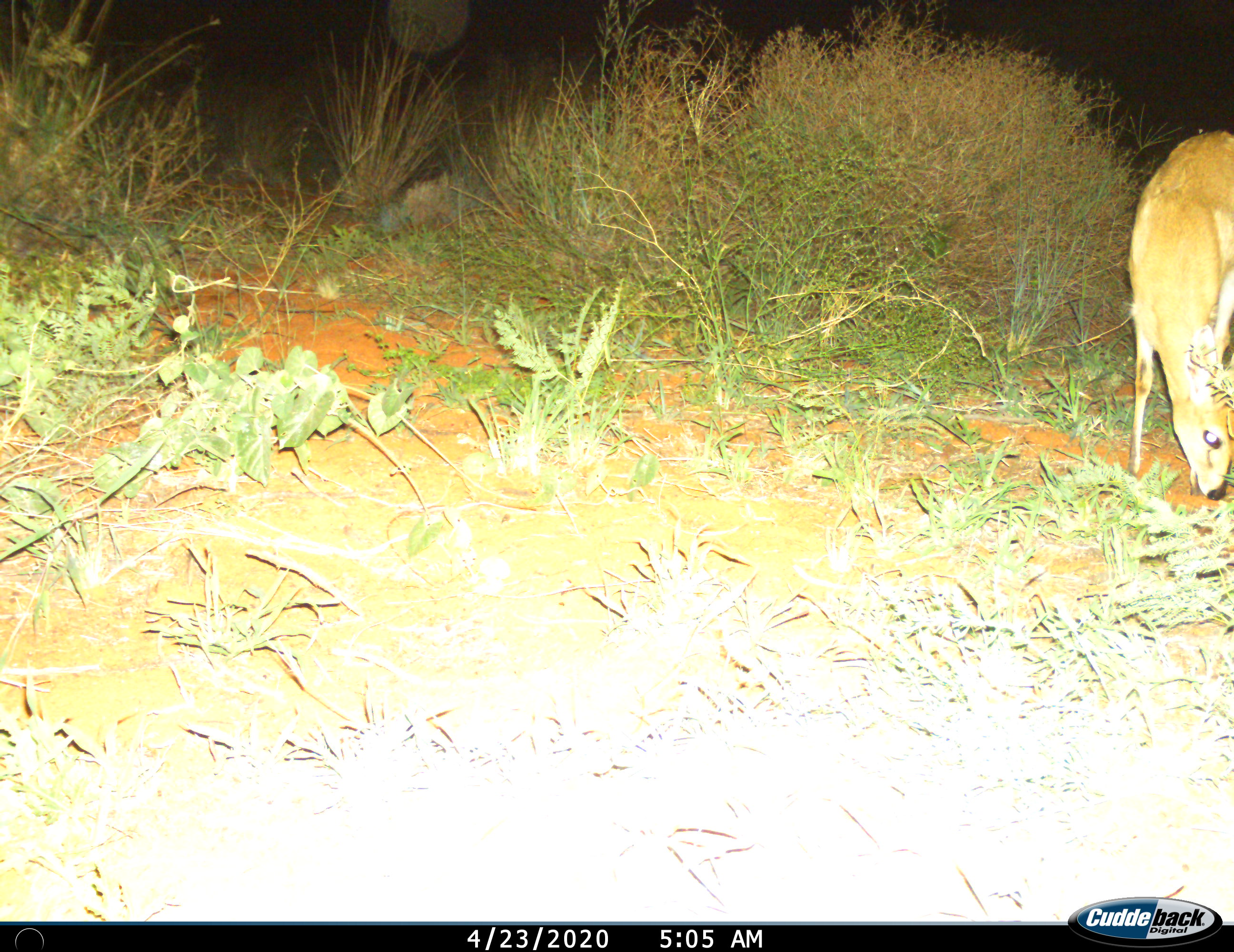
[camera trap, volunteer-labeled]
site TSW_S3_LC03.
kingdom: Animalia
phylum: Chordata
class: Mammalia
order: Artiodactyla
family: Bovidae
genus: Sylvicapra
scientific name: Sylvicapra grimmia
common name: common duiker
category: duikercommongrey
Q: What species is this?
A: Duikercommongrey (common duiker) (Sylvicapra grimmia).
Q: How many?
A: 1.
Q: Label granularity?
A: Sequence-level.